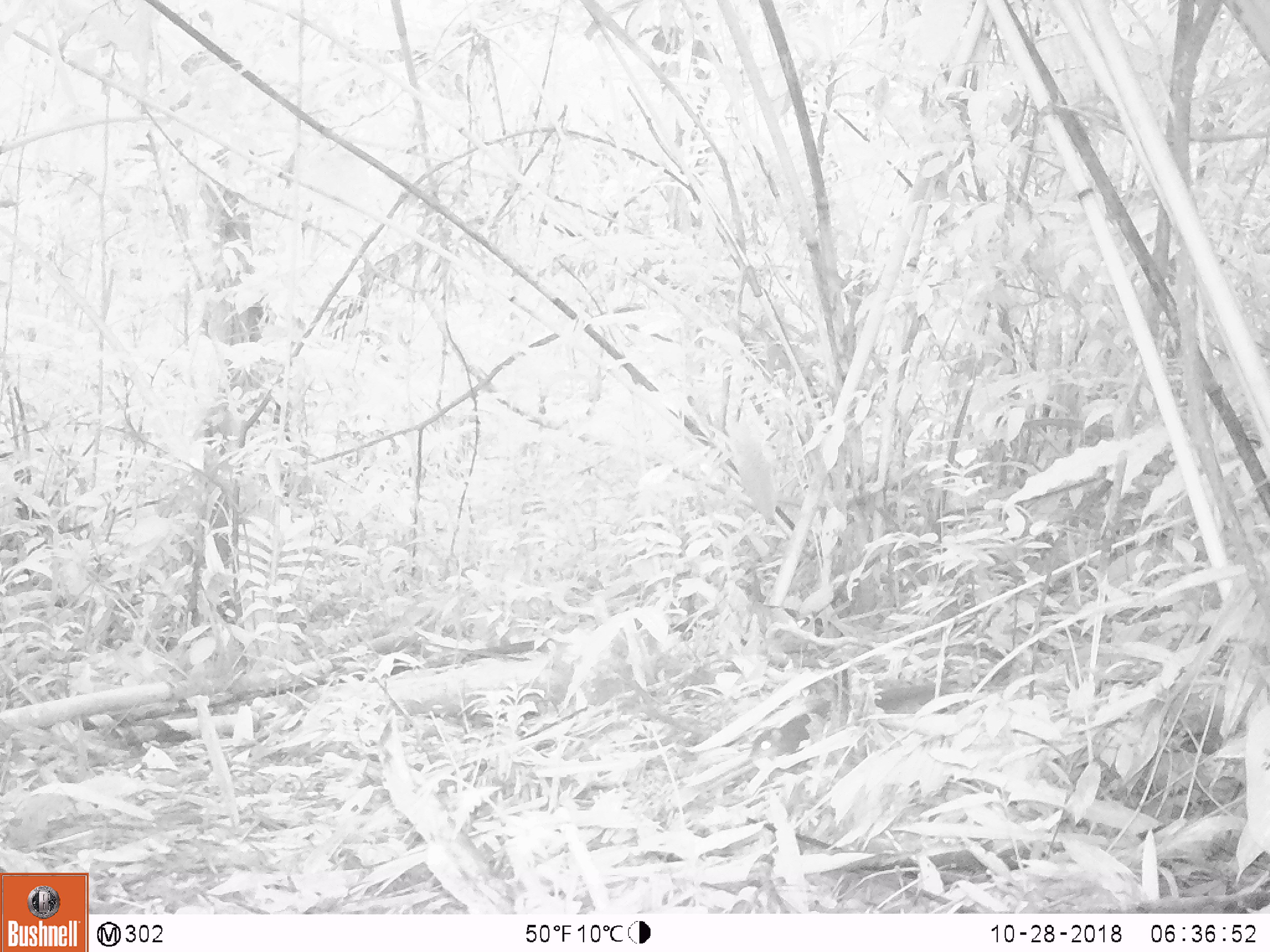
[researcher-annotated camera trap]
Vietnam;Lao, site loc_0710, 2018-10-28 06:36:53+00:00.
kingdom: Animalia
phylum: Chordata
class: Mammalia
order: Rodentia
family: Sciuridae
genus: Dremomys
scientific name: Dremomys rufigenis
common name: red-cheeked squirrel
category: red cheeked squirrel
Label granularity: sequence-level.